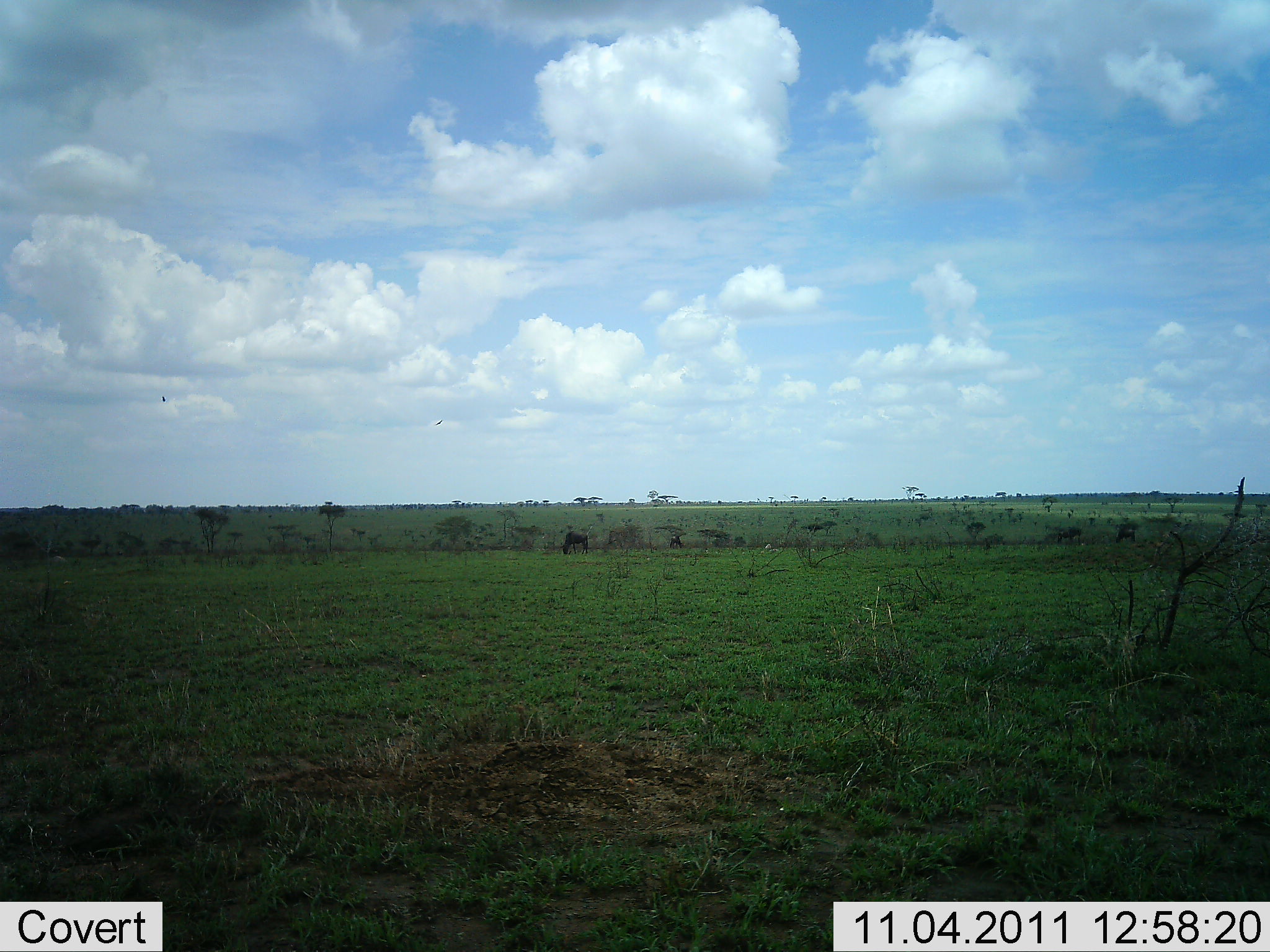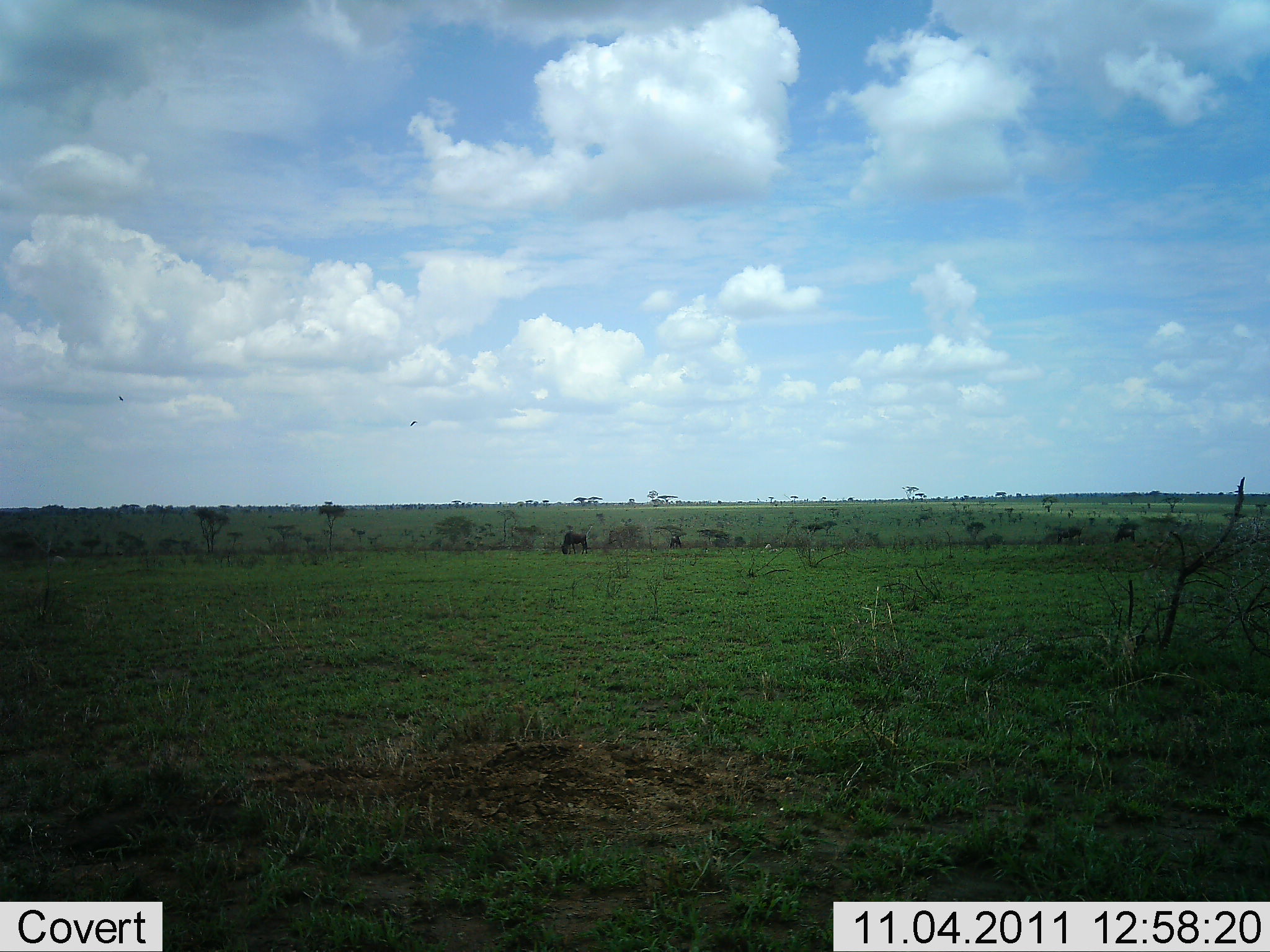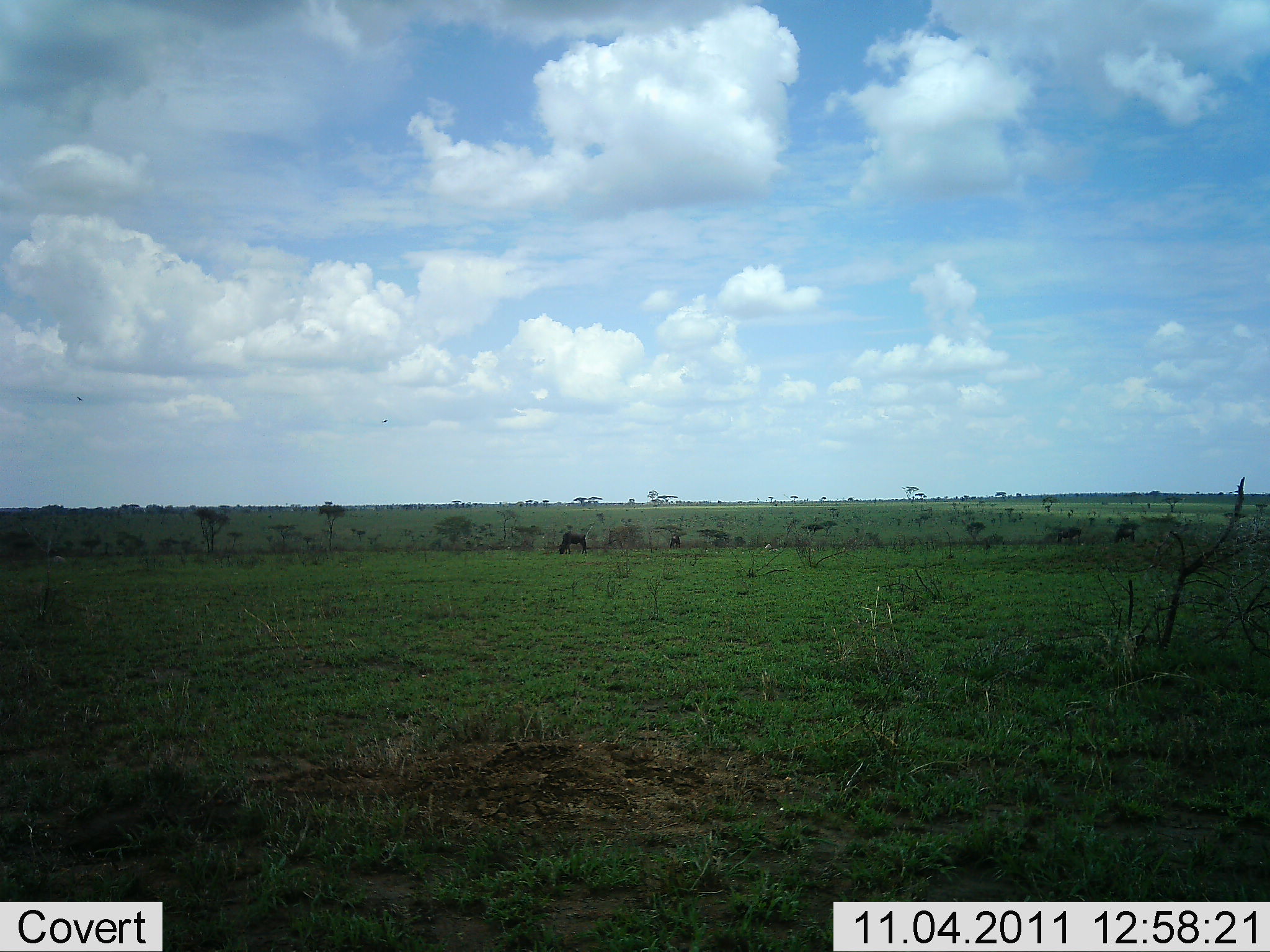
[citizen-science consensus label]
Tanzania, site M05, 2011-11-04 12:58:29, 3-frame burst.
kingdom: Animalia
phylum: Chordata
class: Mammalia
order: Artiodactyla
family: Bovidae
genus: Connochaetes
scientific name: Connochaetes taurinus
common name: blue wildebeest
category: wildebeest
Wildebeest (blue wildebeest) (Connochaetes taurinus), count 1. Behavior (volunteer vote fractions): standing 20%, resting 0%, moving 0%, interacting 0%. Young present (vote fraction): 0%. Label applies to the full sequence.